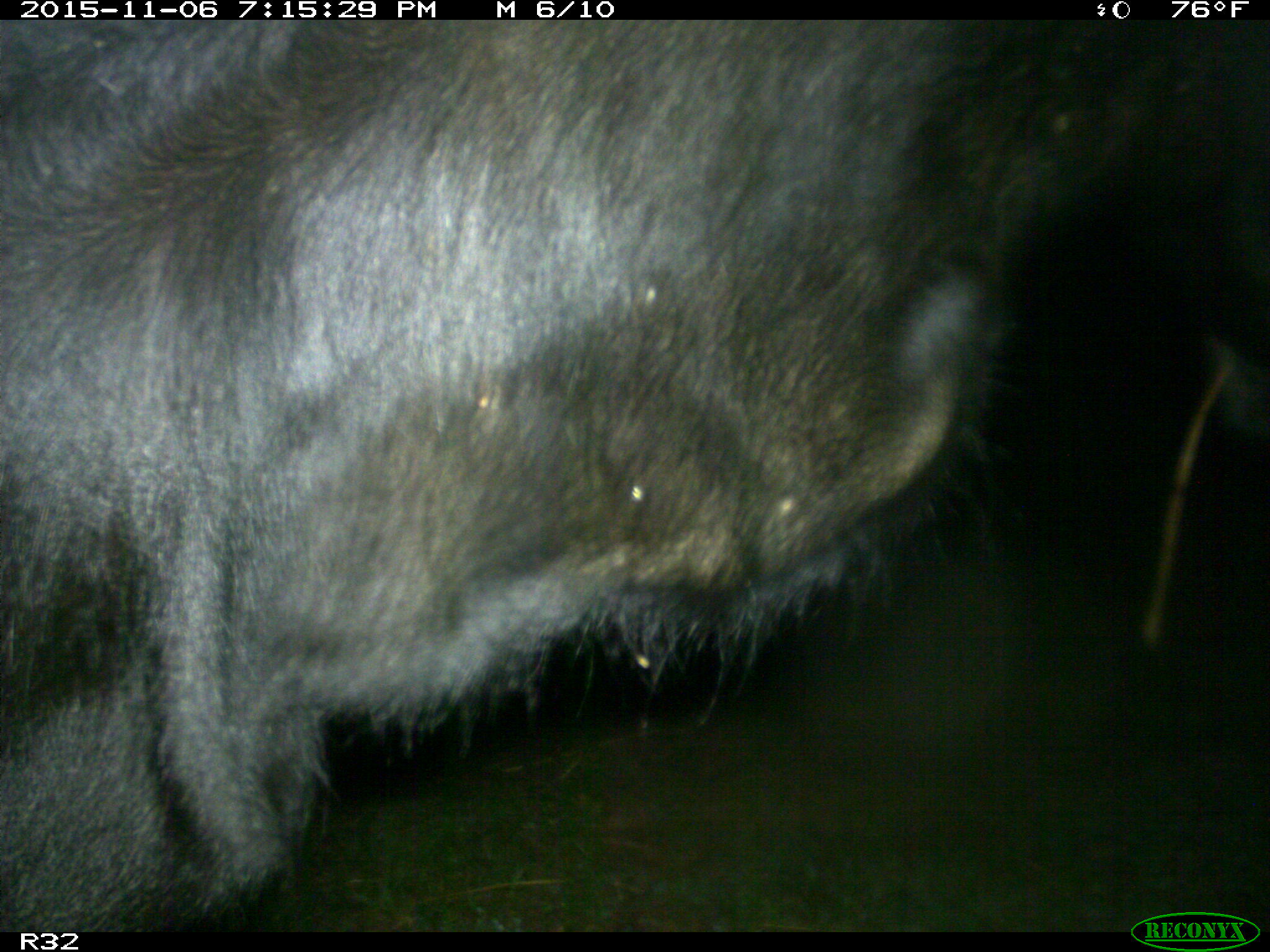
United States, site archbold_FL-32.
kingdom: Animalia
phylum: Chordata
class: Mammalia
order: Artiodactyla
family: Bovidae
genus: Bos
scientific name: Bos taurus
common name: domestic cow